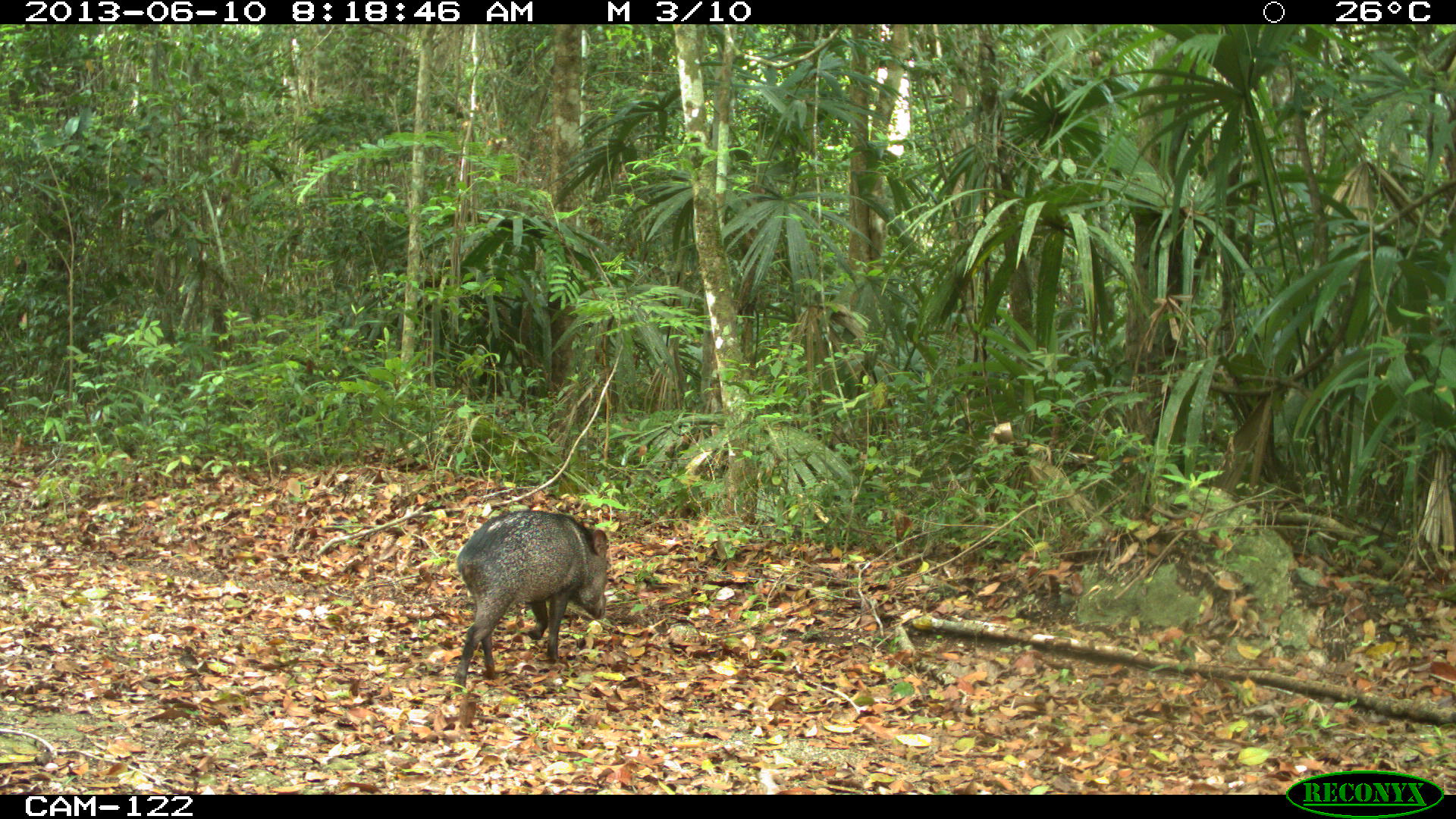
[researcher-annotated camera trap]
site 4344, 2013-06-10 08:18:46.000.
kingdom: Animalia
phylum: Chordata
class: Mammalia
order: Artiodactyla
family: Tayassuidae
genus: Pecari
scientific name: Pecari tajacu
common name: collared peccary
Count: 1.